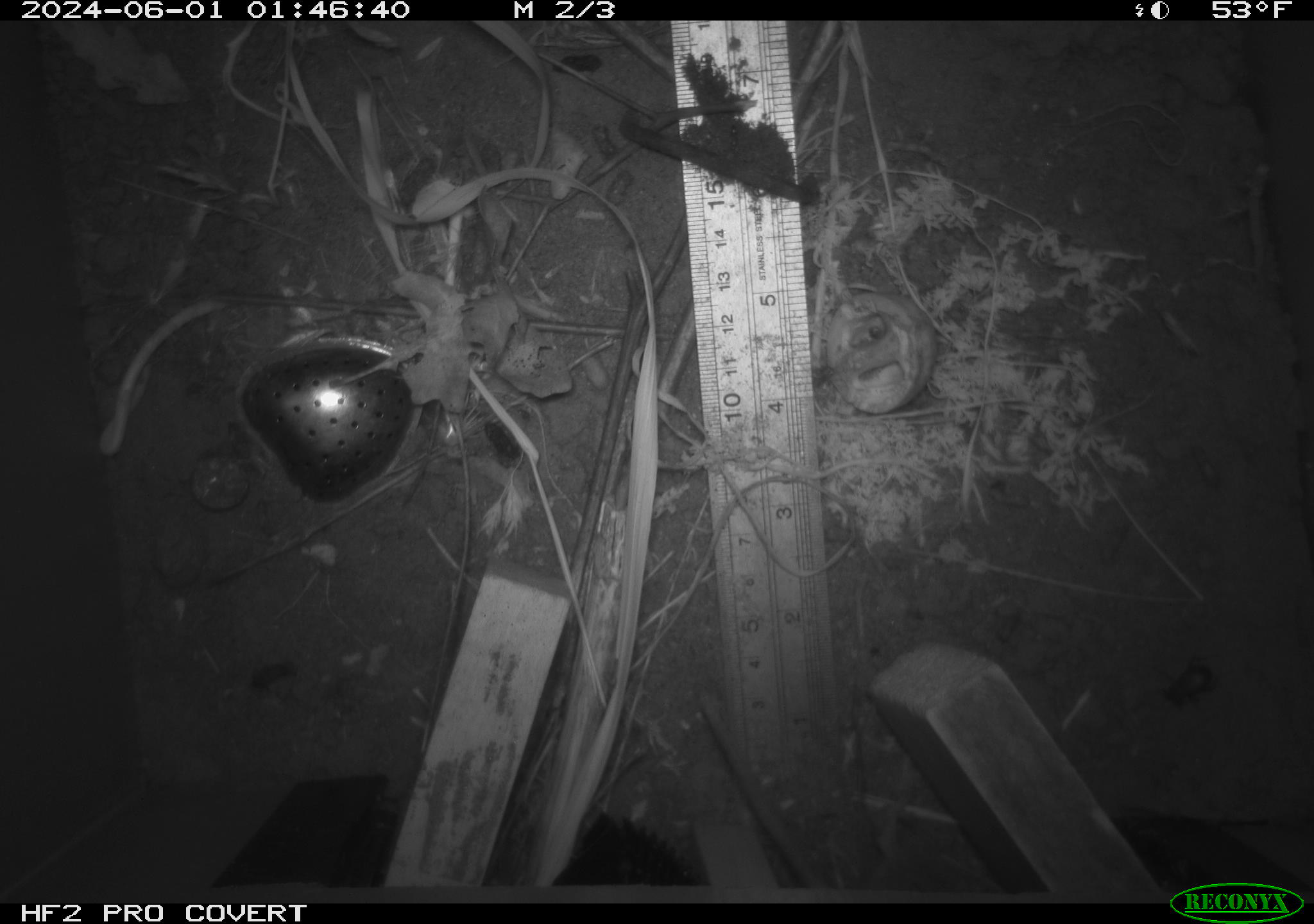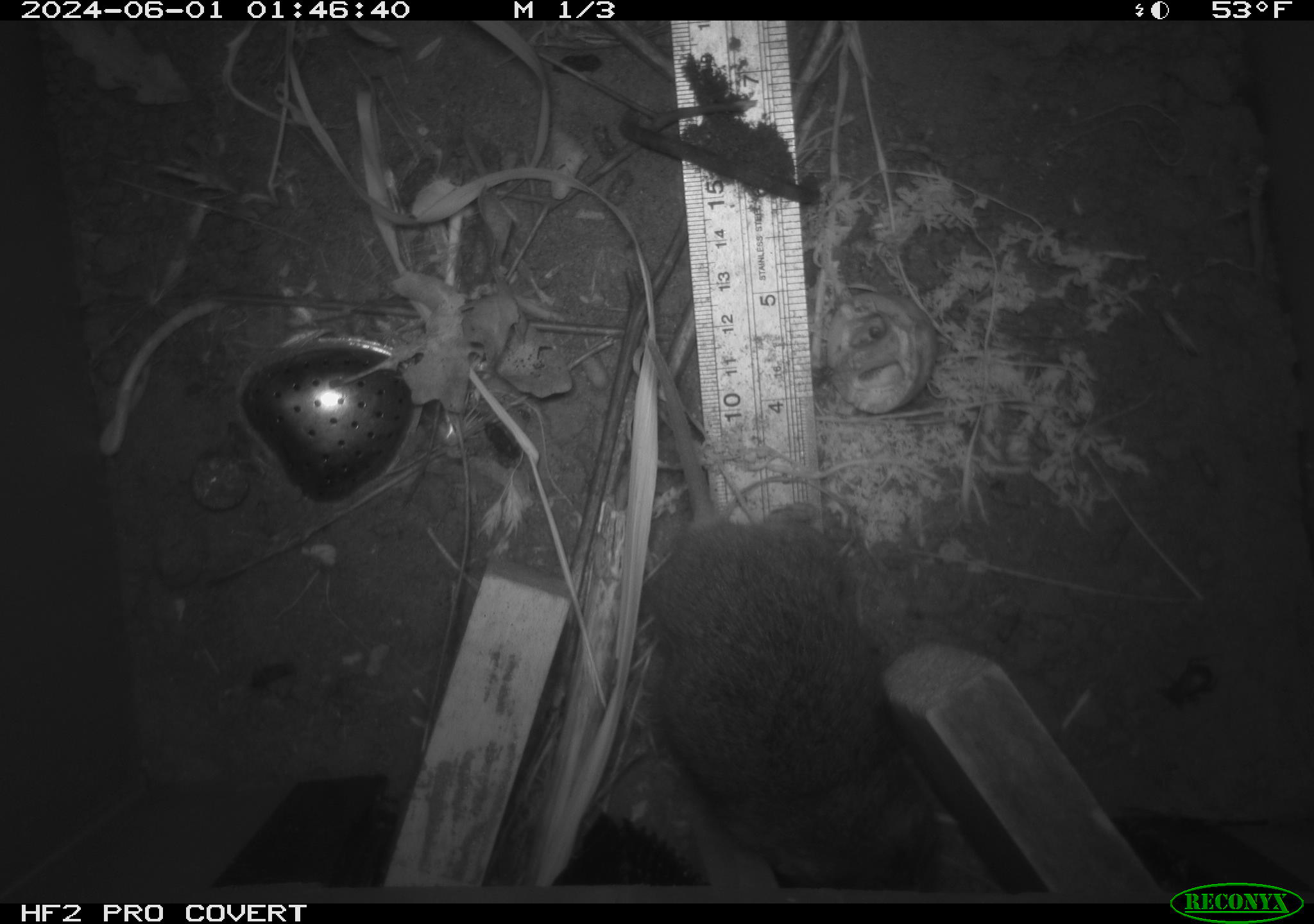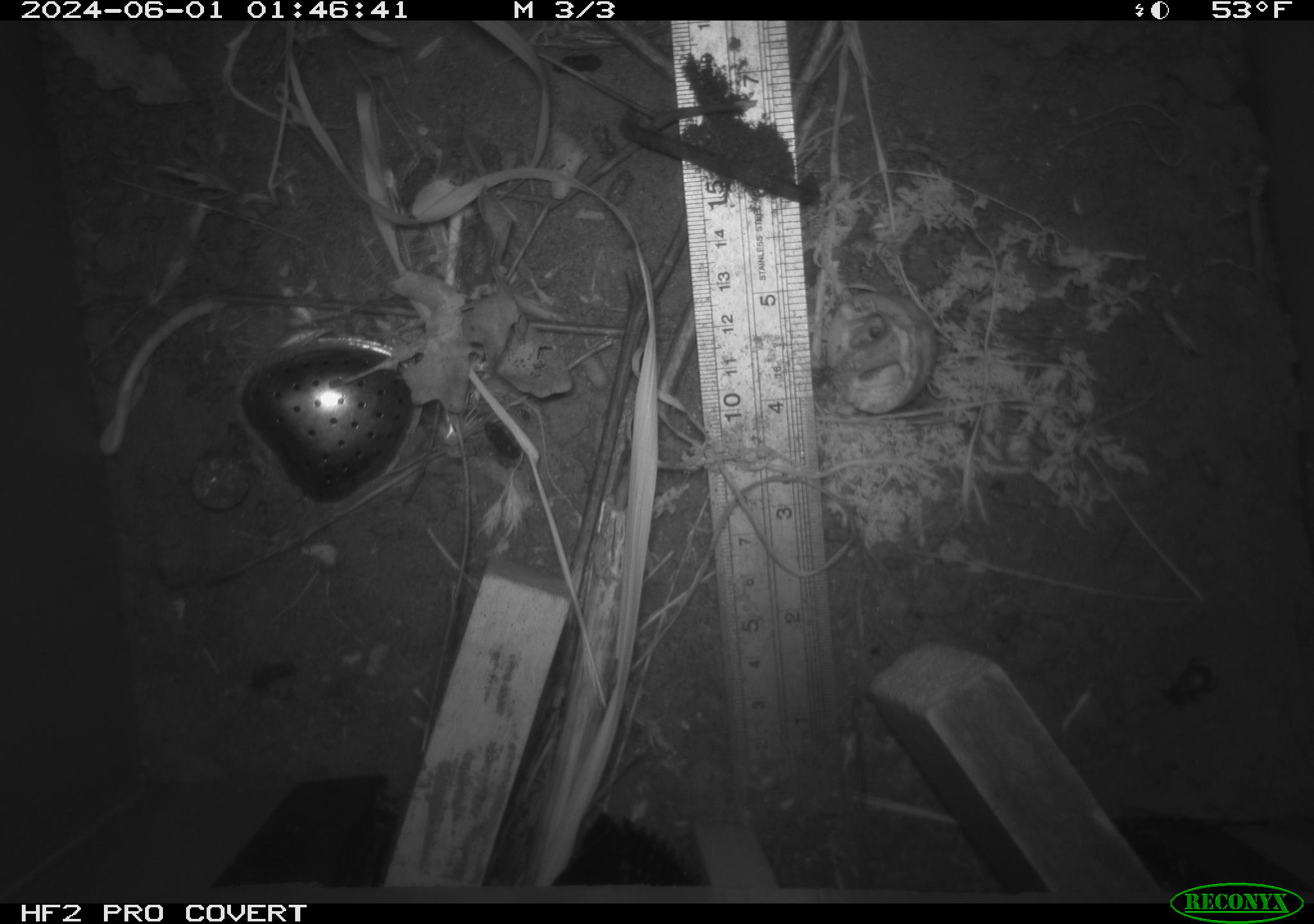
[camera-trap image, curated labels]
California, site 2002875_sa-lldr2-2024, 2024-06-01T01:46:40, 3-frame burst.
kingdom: Animalia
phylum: Chordata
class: Mammalia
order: Rodentia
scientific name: Rodentia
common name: rodent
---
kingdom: Animalia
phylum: Chordata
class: Mammalia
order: Rodentia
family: Cricetidae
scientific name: Arvicolinae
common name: voles, lemmings, and muskrats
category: arvicolinae subfamily